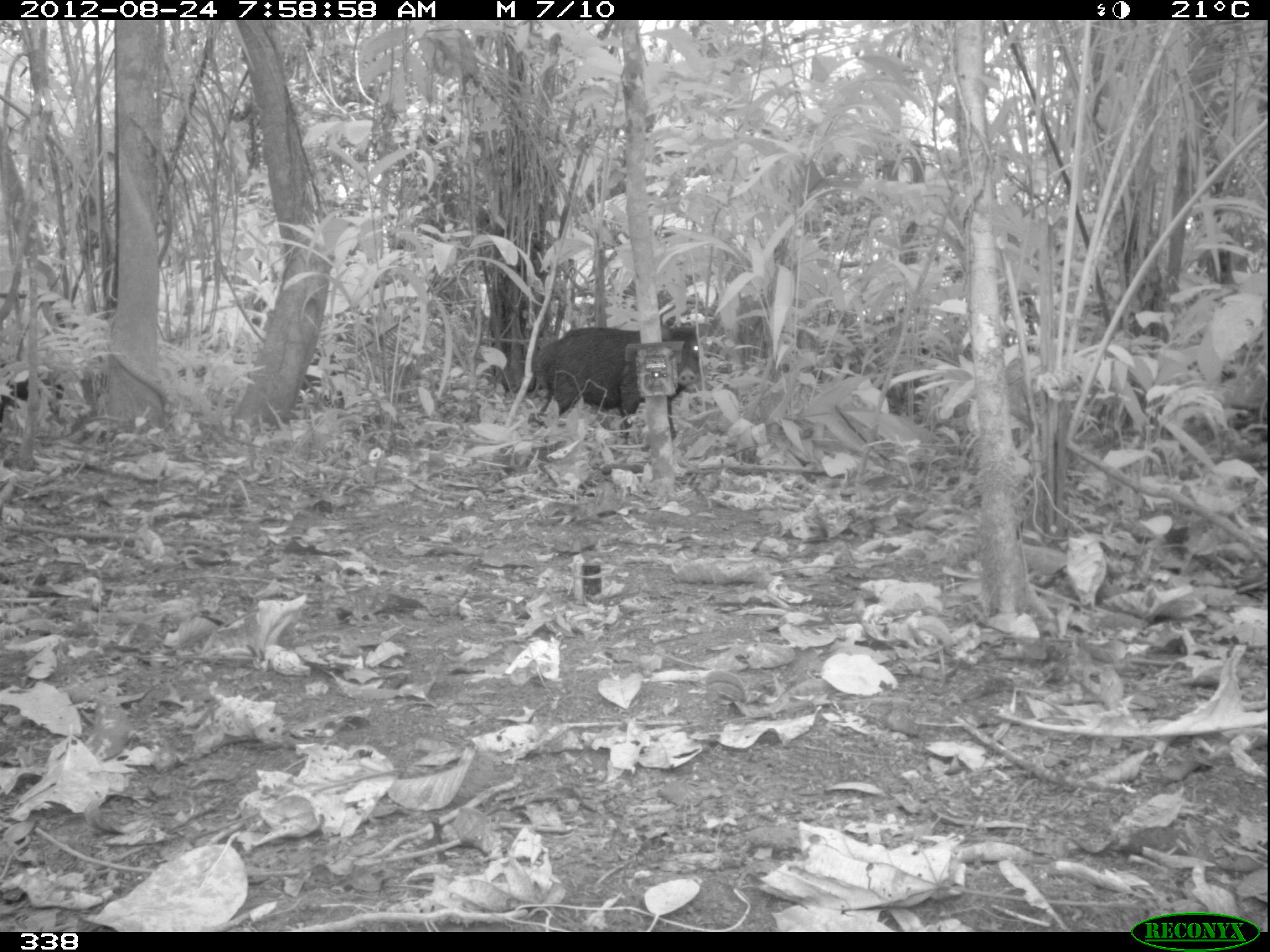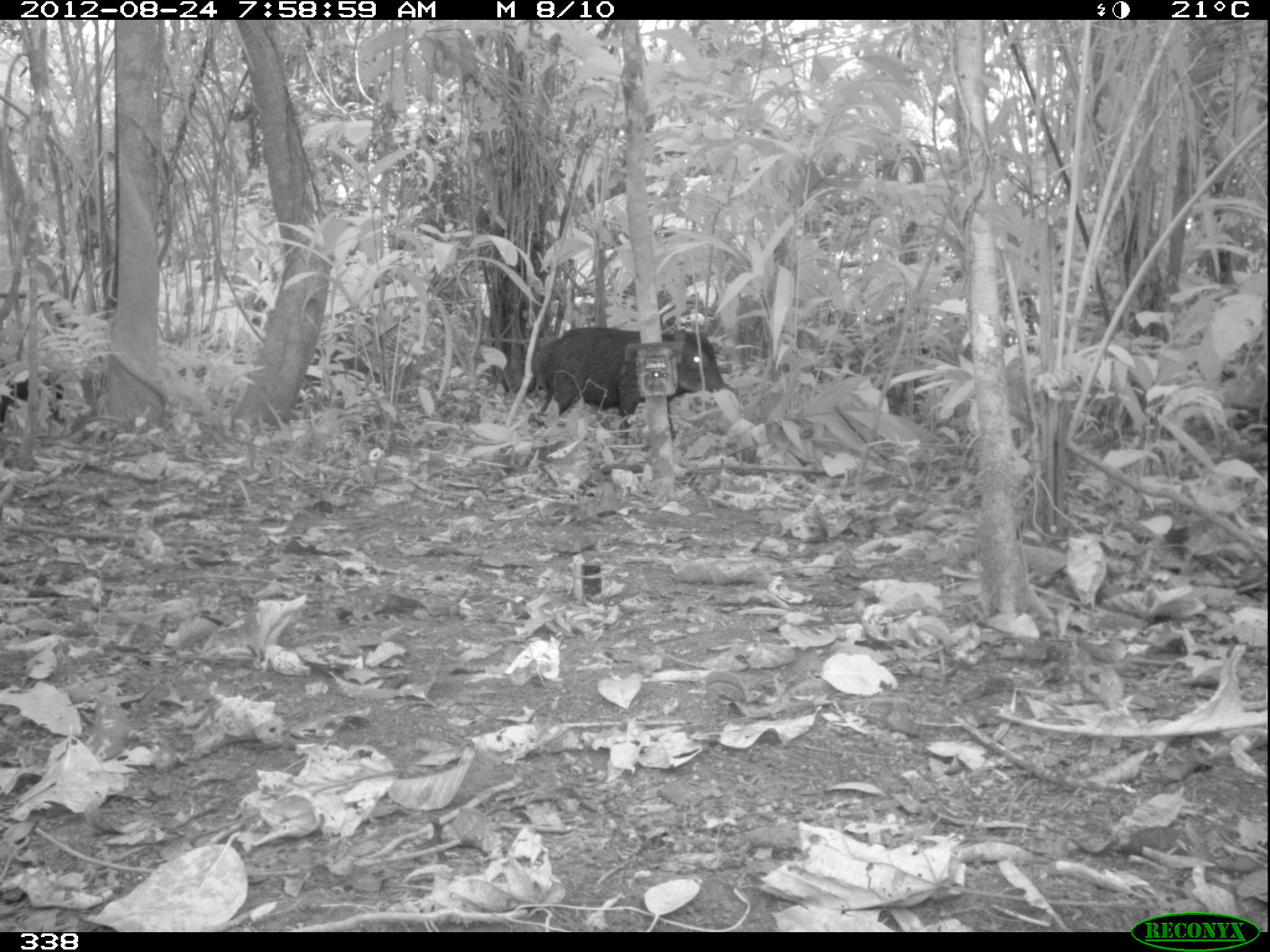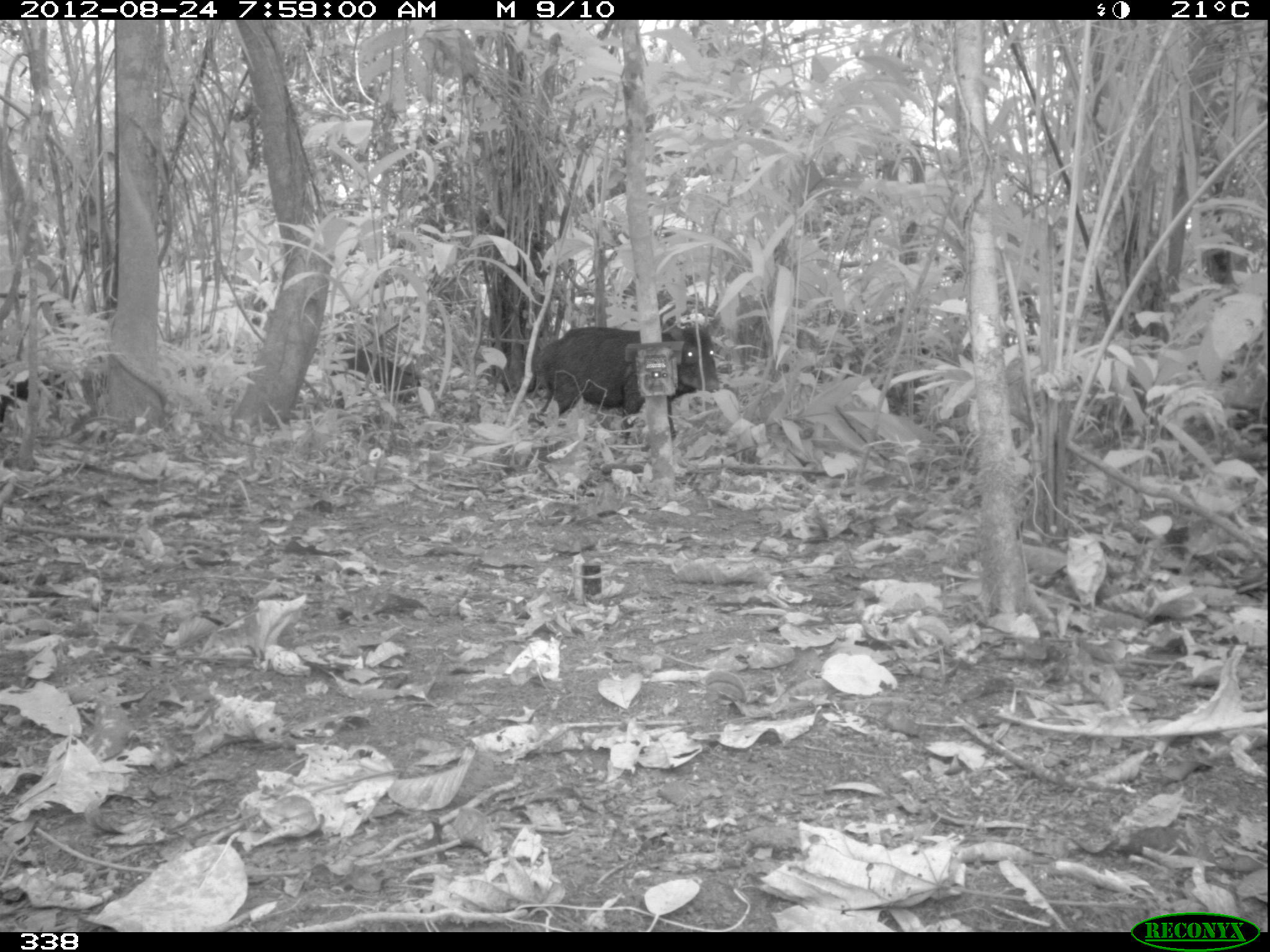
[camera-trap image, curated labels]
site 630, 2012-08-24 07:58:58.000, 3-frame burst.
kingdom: Animalia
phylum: Chordata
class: Mammalia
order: Artiodactyla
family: Tayassuidae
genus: Tayassu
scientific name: Tayassu pecari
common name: white-lipped peccary